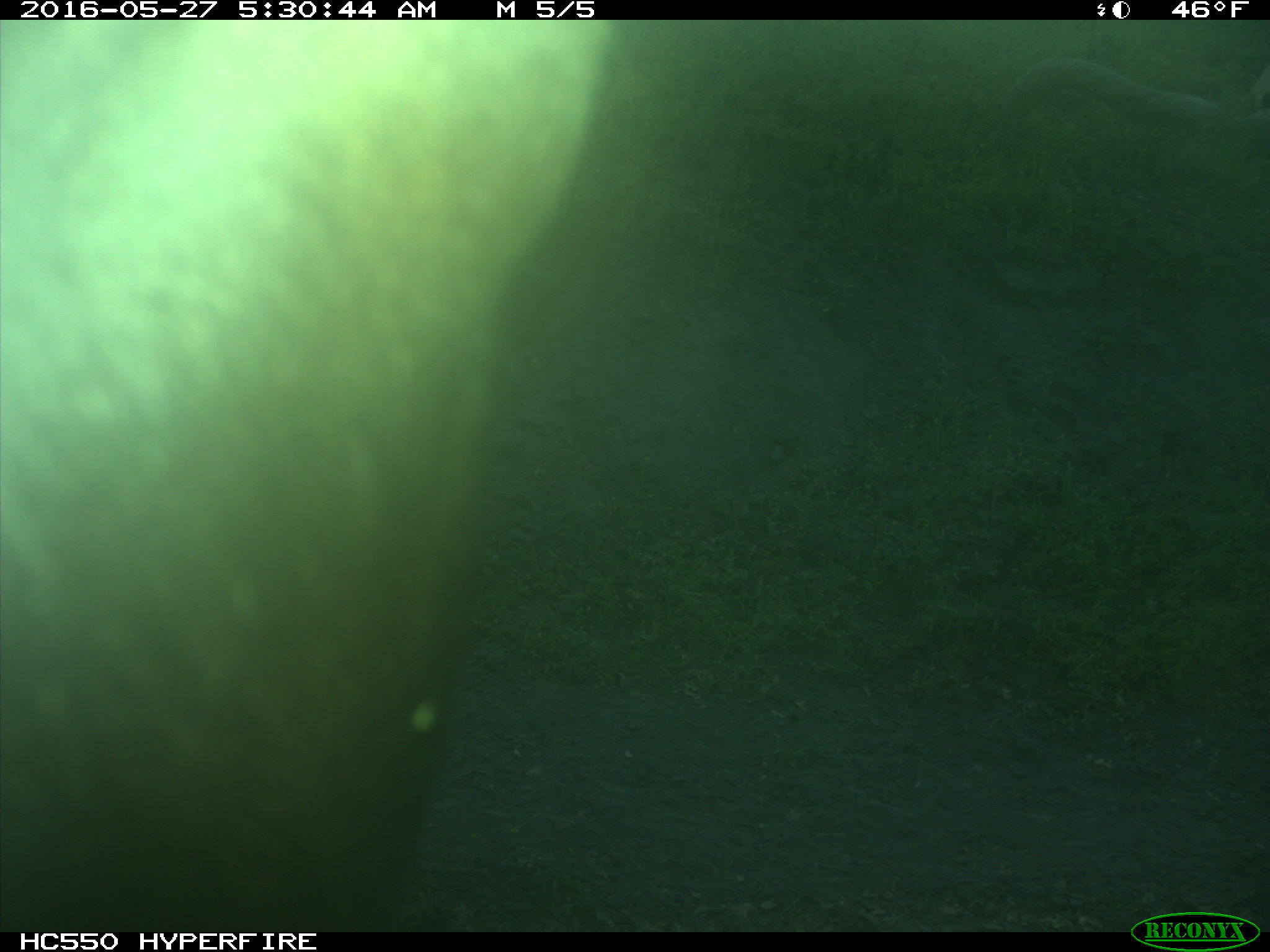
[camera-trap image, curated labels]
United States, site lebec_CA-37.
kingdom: Animalia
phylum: Chordata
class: Mammalia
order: Artiodactyla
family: Bovidae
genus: Bos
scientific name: Bos taurus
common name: domestic cow